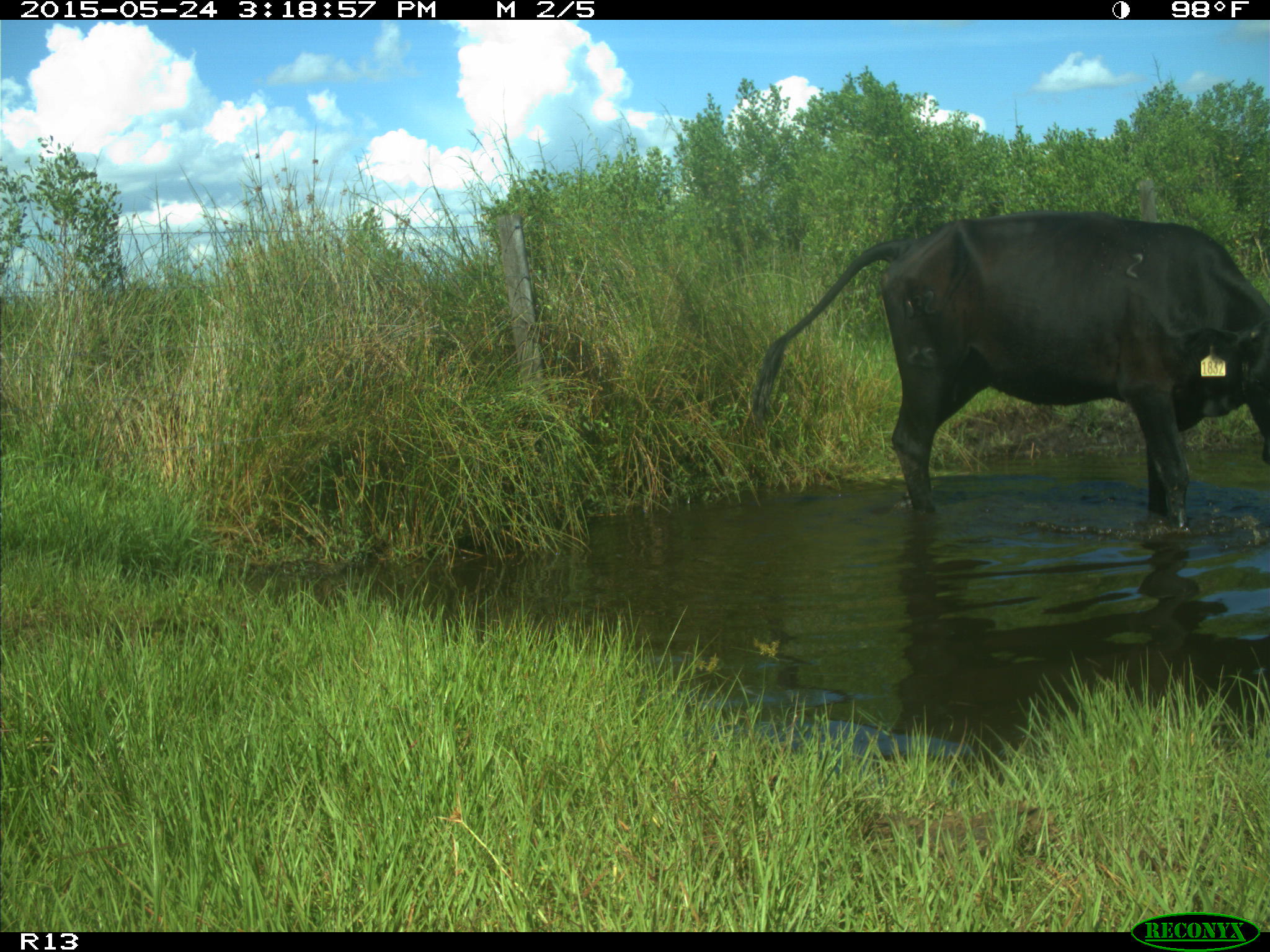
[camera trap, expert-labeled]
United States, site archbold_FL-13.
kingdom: Animalia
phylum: Chordata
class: Mammalia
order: Artiodactyla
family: Bovidae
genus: Bos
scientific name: Bos taurus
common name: domestic cow